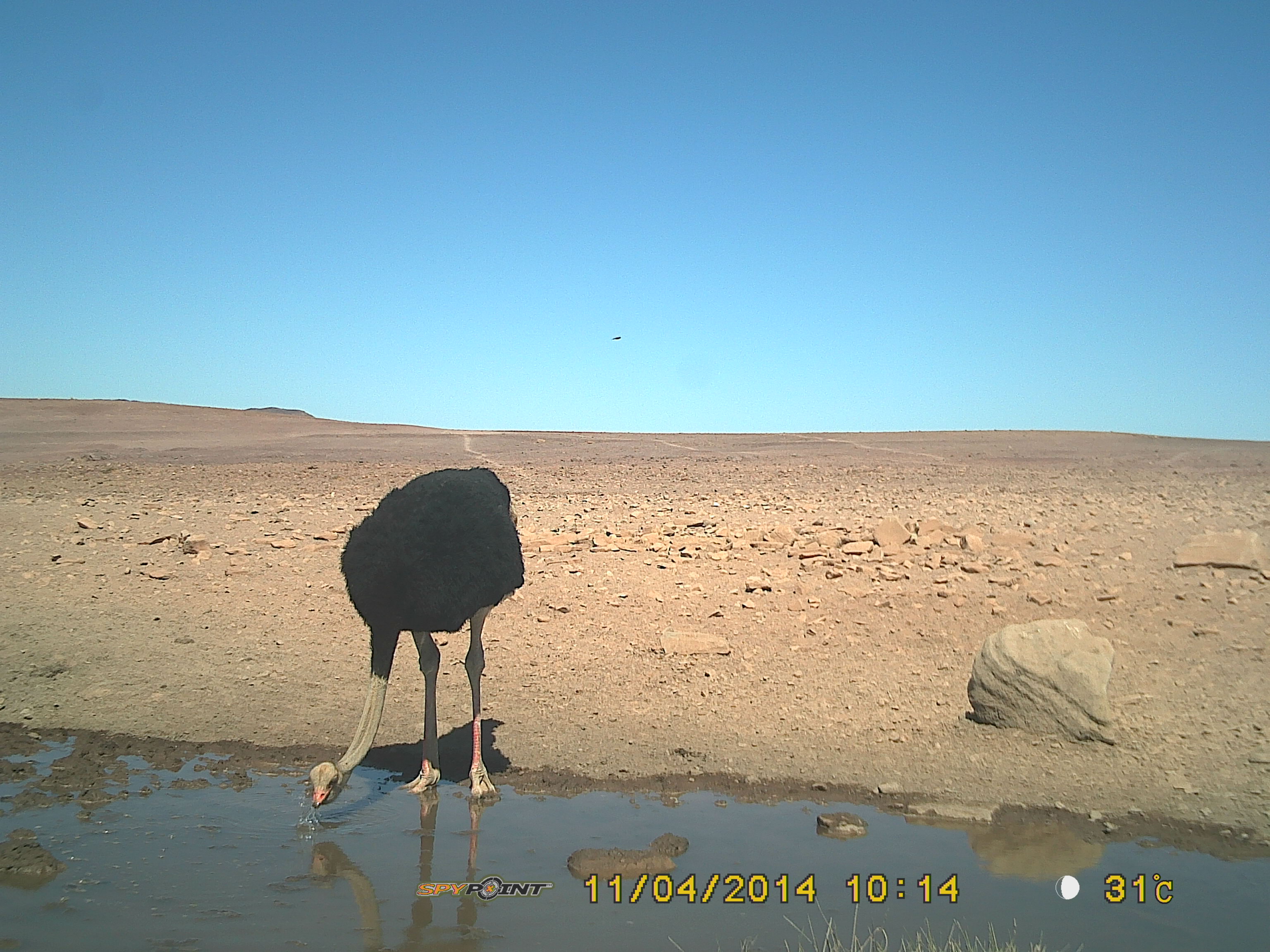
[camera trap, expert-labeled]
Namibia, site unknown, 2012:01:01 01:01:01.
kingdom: Animalia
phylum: Chordata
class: Aves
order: Struthioniformes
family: Struthionidae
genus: Struthio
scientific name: Struthio camelus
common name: common ostrich